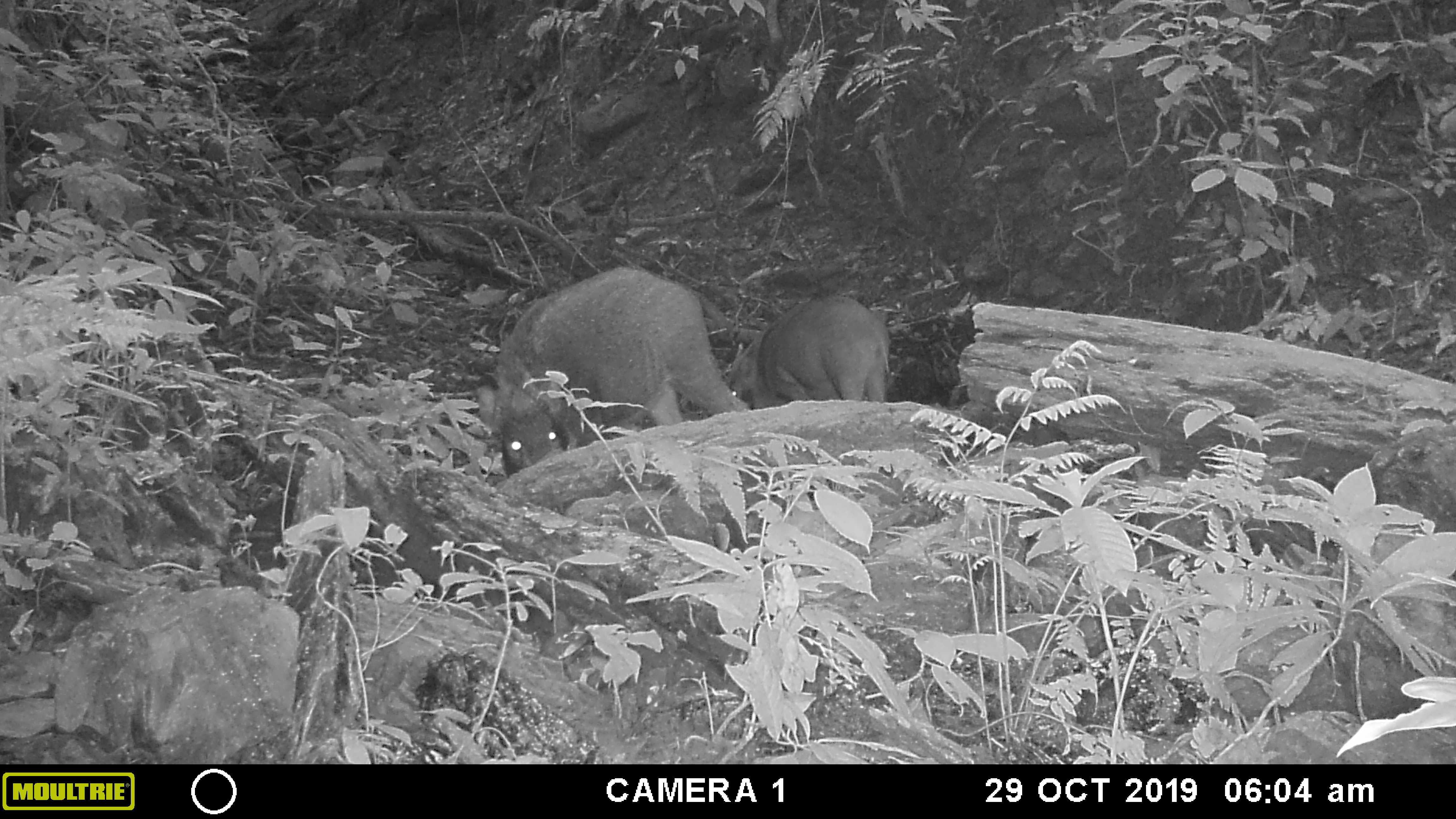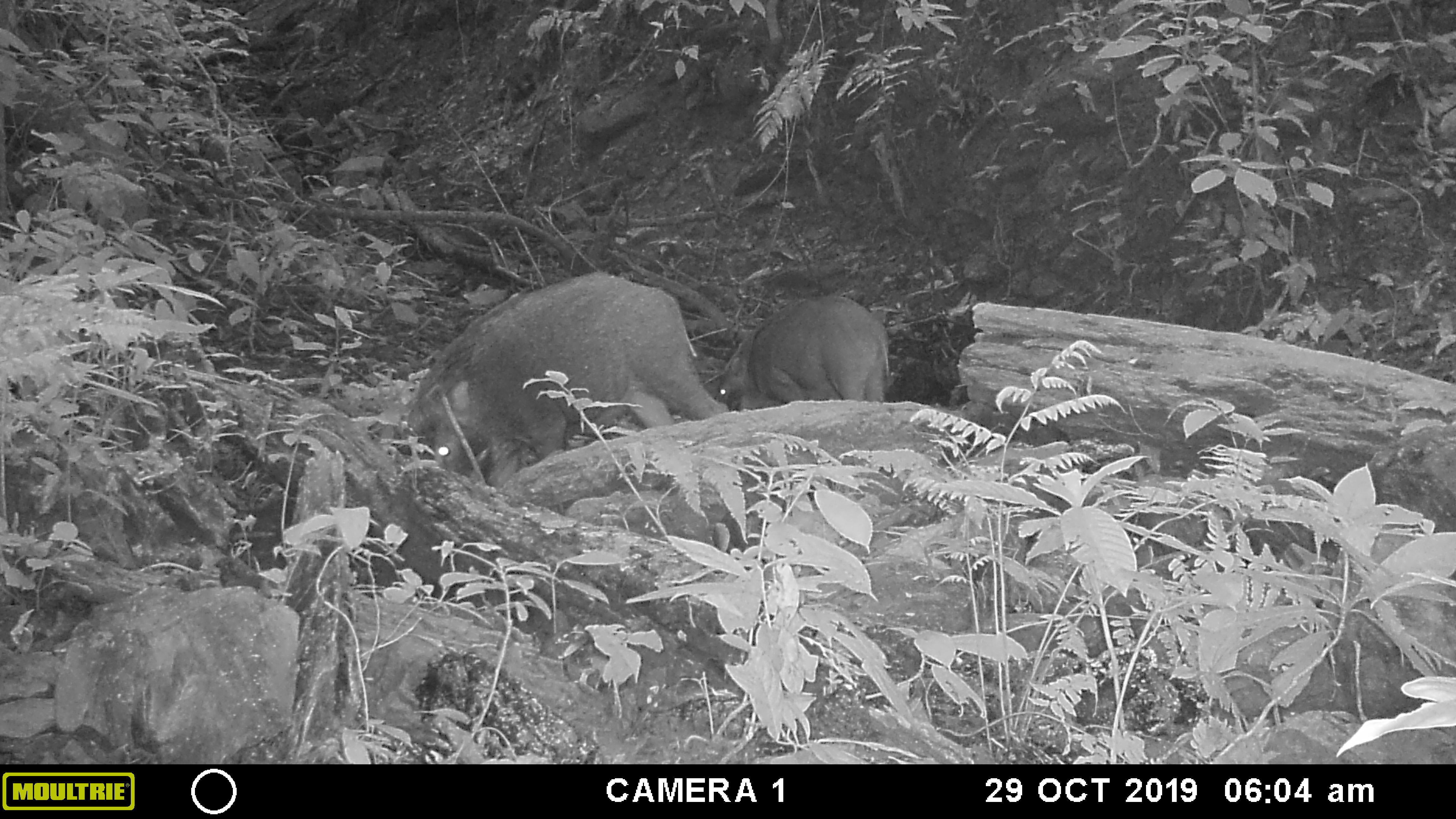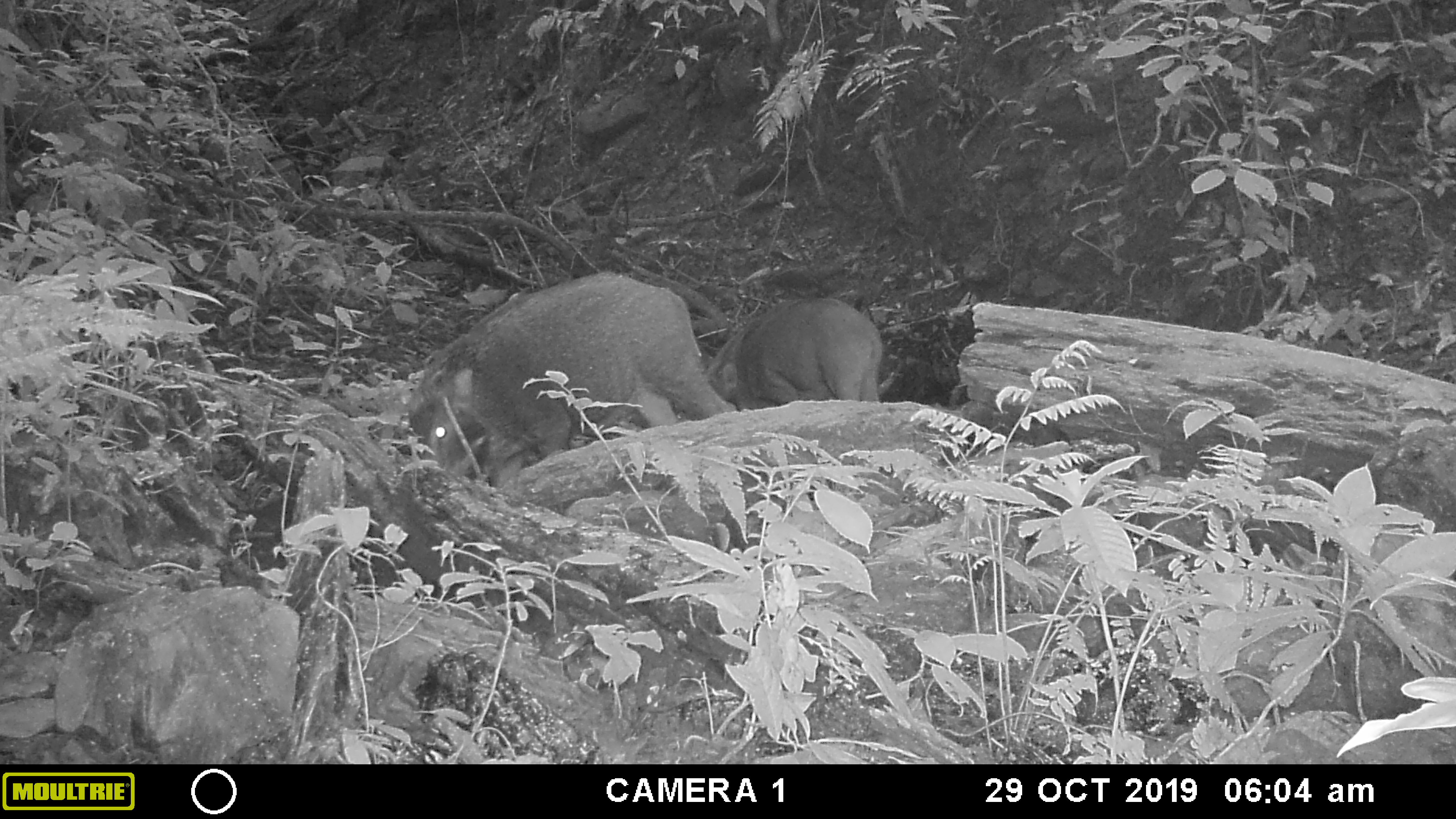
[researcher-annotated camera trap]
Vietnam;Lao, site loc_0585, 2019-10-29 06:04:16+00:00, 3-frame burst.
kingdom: Animalia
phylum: Chordata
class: Mammalia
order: Artiodactyla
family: Suidae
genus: Sus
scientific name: Sus scrofa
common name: eurasian wild pig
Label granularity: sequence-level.